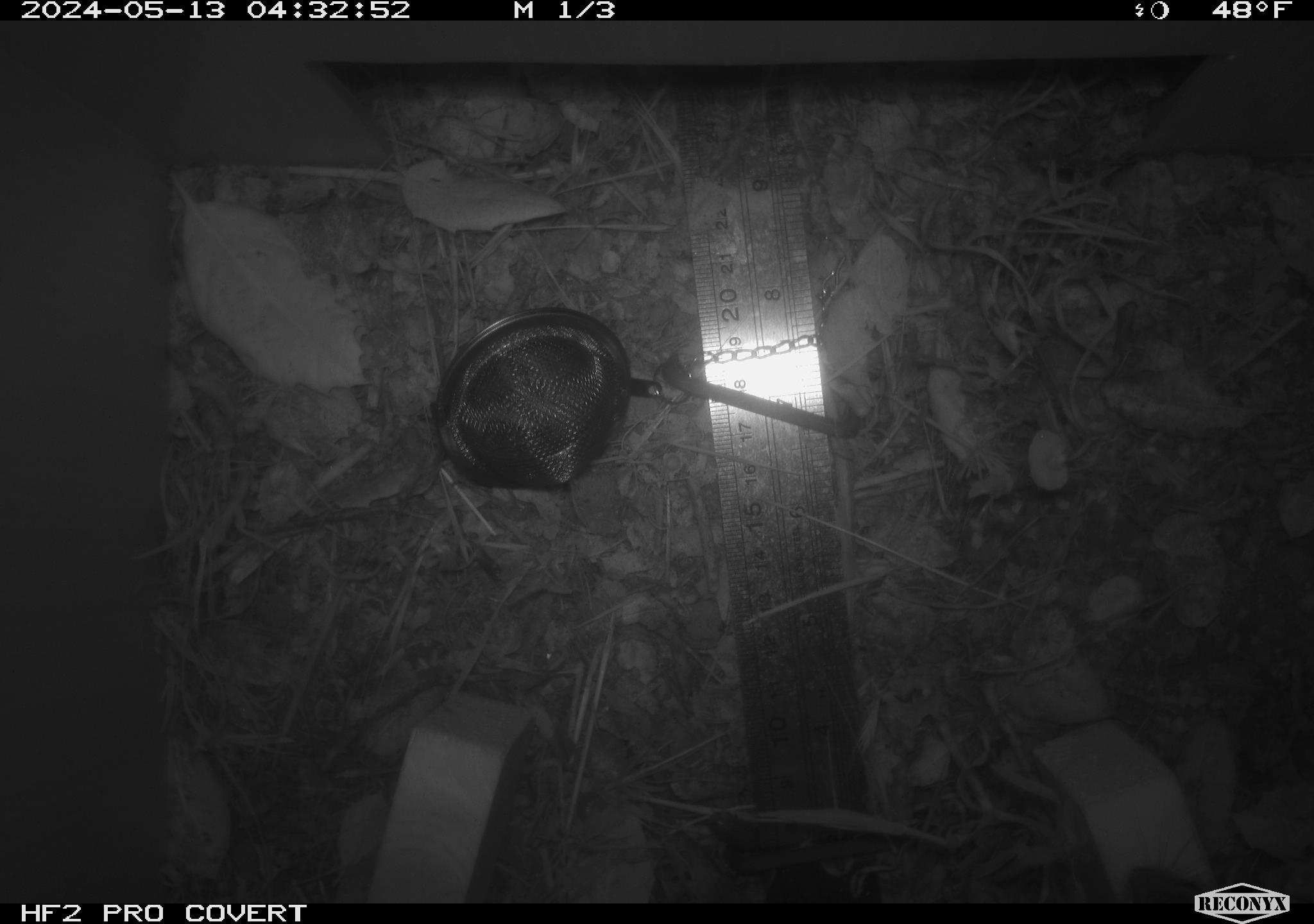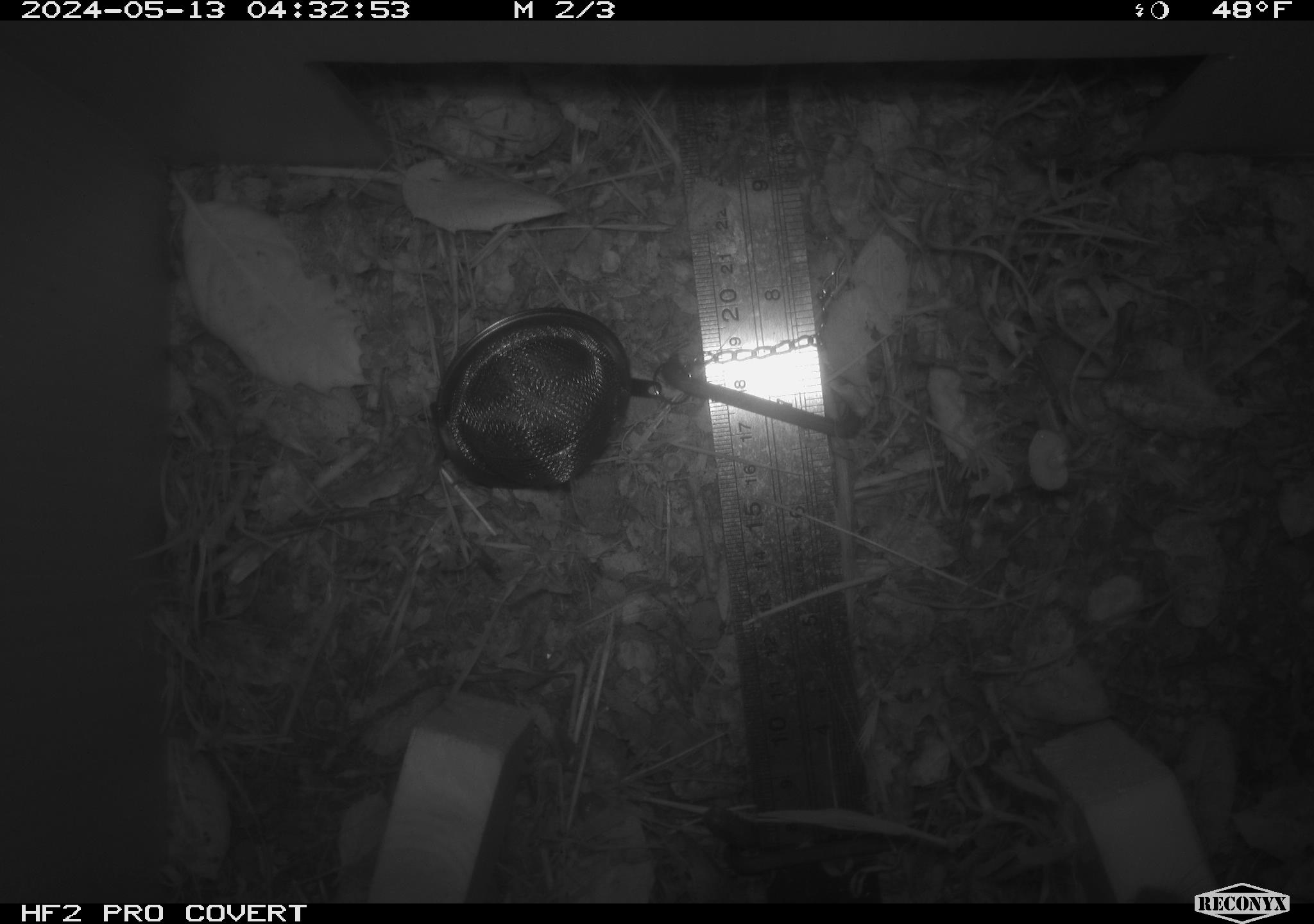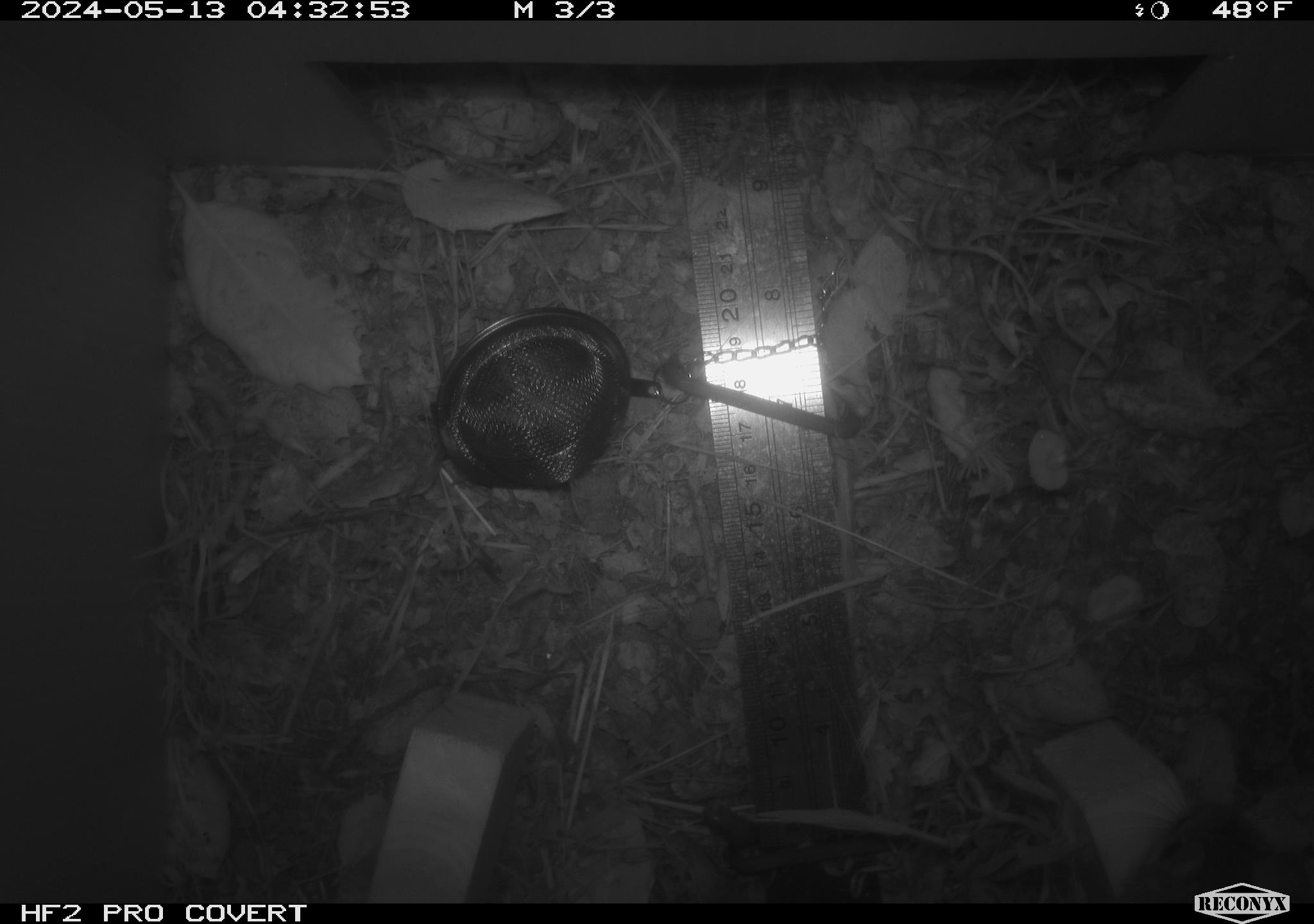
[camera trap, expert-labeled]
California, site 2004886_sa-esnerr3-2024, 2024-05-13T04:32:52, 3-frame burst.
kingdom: Animalia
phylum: Chordata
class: Mammalia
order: Rodentia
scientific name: Rodentia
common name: rodent